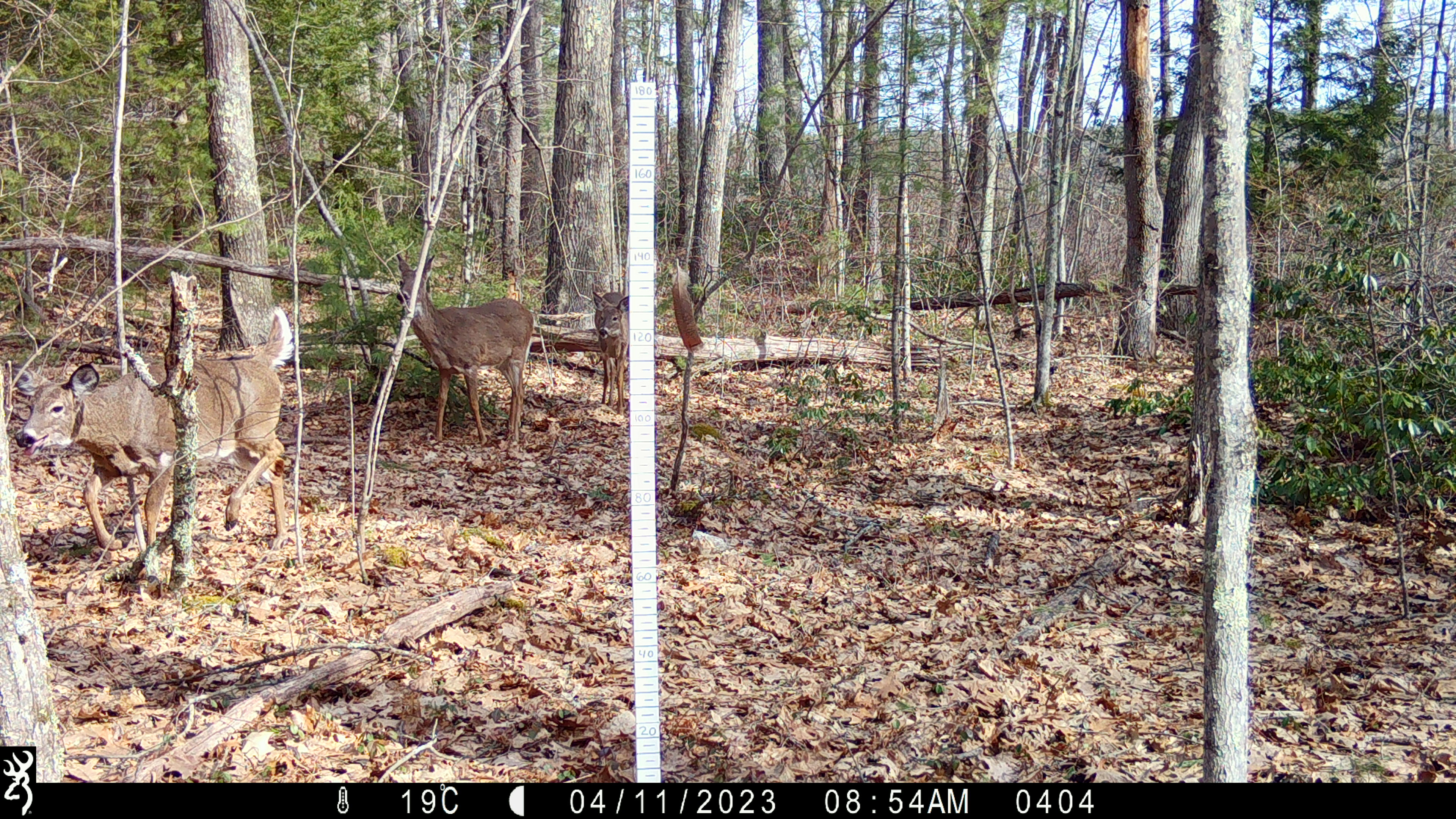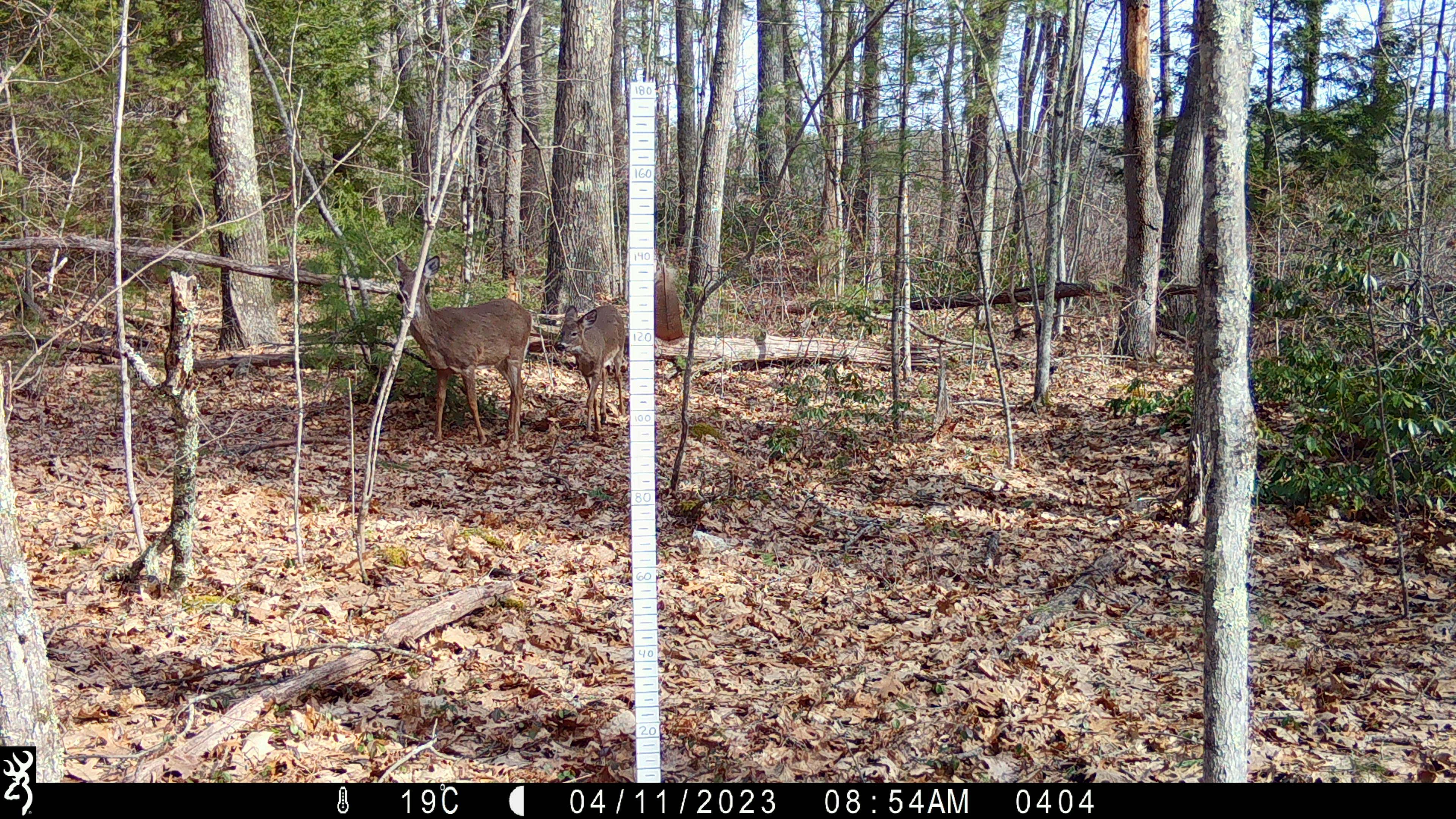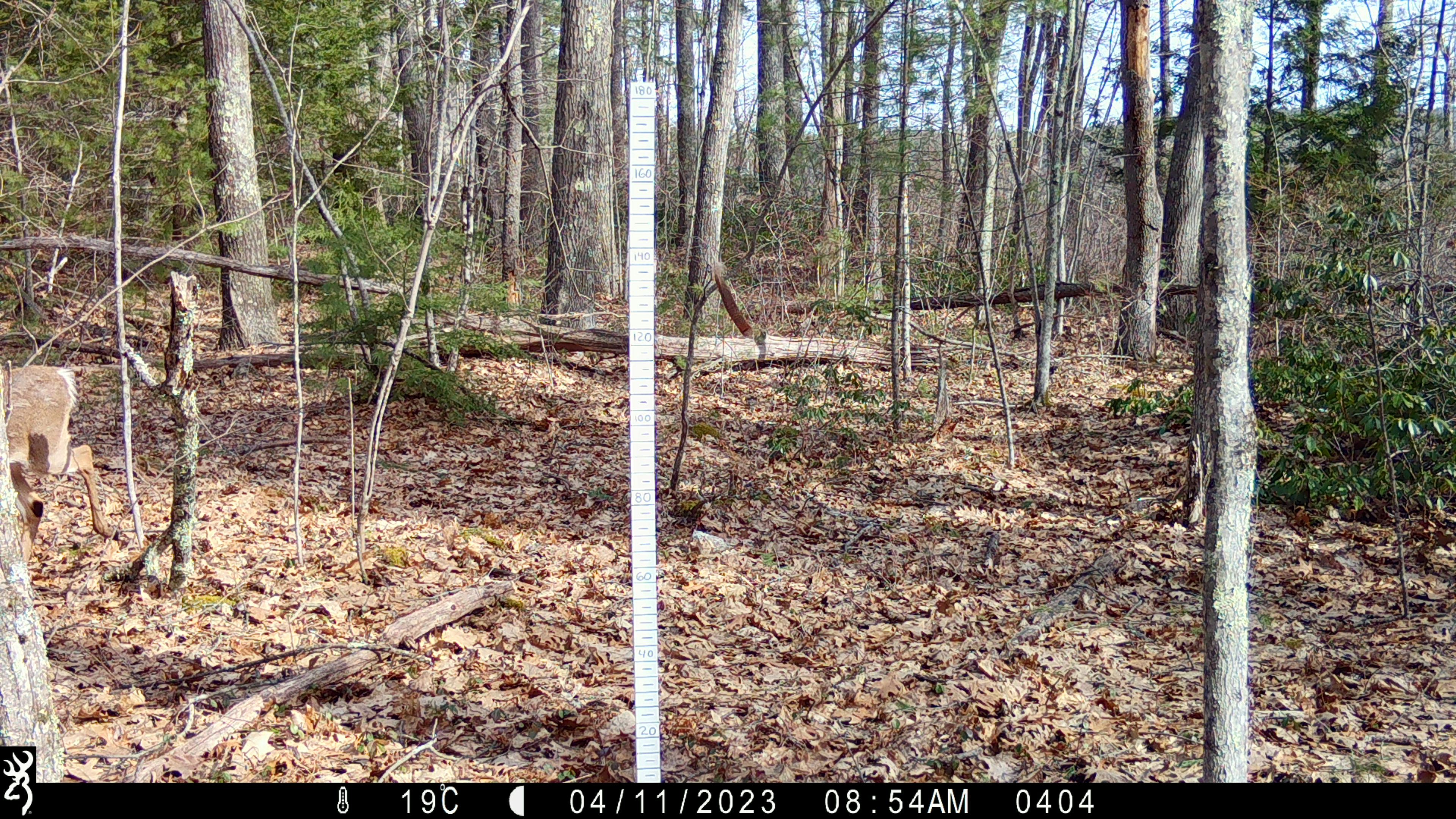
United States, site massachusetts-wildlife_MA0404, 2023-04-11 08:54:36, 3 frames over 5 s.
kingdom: Animalia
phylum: Chordata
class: Mammalia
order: Artiodactyla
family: Cervidae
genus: Odocoileus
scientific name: Odocoileus virginianus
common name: white-tailed deer